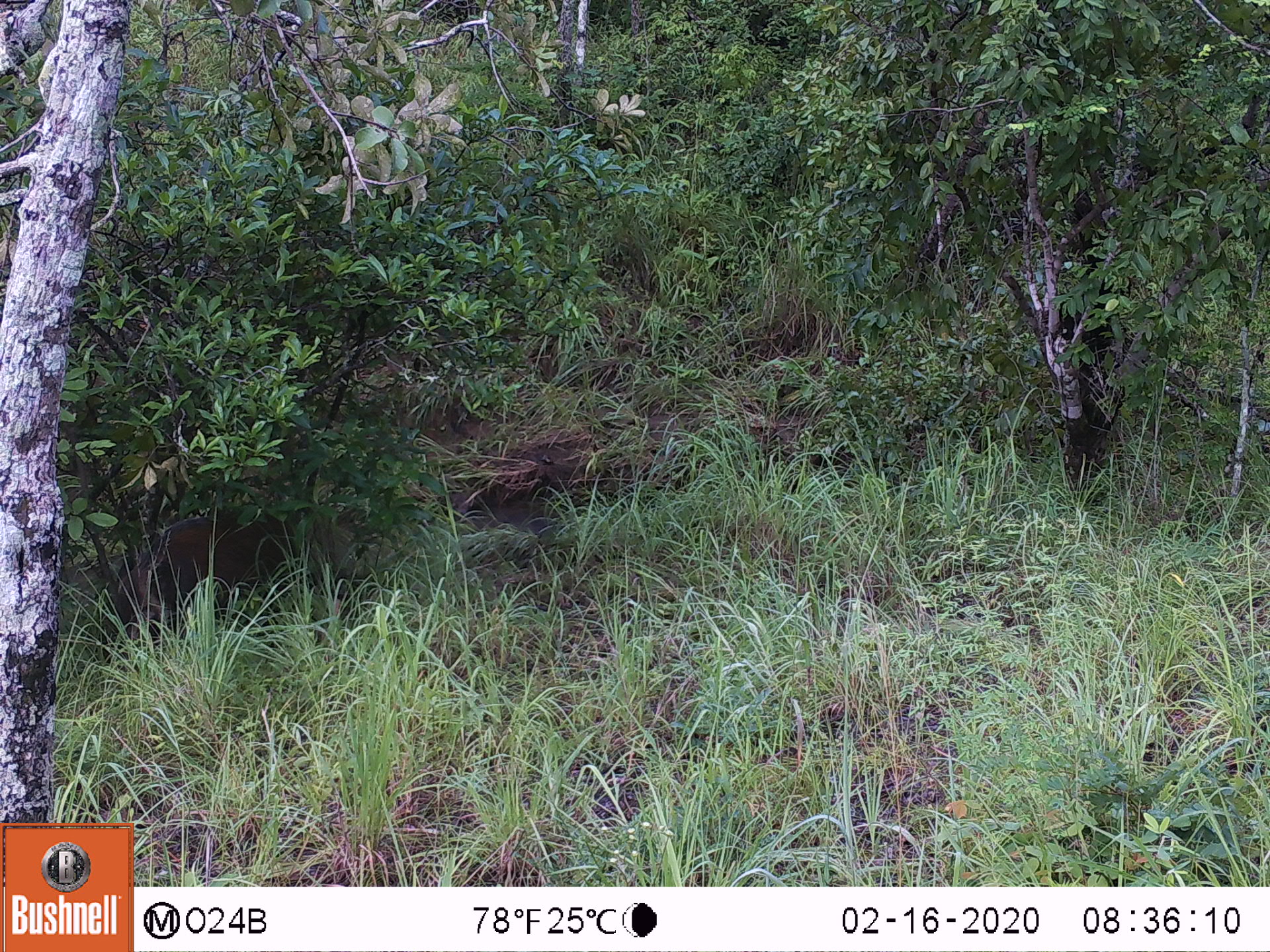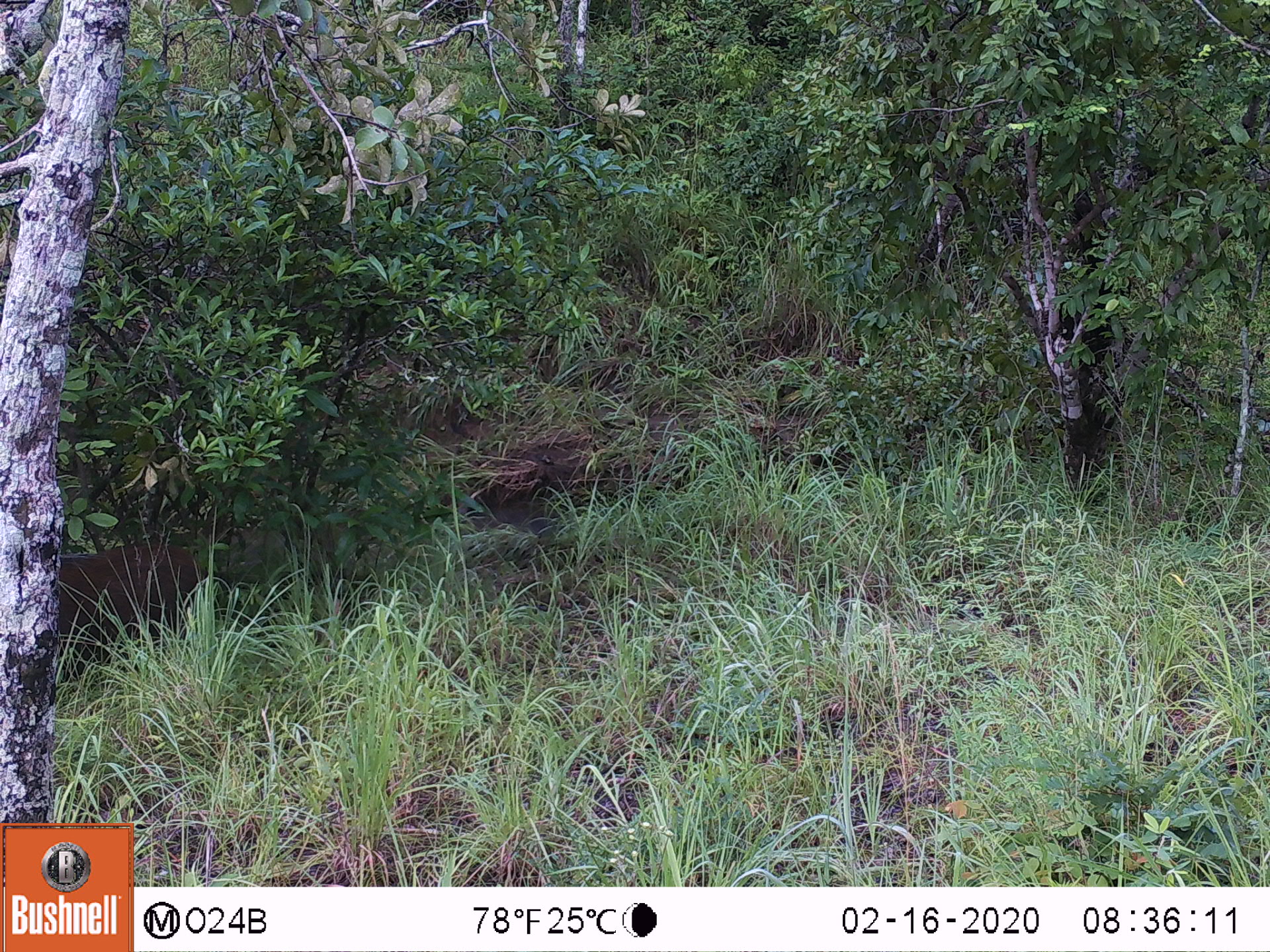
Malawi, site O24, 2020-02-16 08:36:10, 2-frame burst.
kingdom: Animalia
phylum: Chordata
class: Mammalia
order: Artiodactyla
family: Suidae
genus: Potamochoerus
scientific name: Potamochoerus larvatus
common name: bushpig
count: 1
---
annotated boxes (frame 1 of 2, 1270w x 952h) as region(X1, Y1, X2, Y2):
bushpig: region(110, 505, 300, 651)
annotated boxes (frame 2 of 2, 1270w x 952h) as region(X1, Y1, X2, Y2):
bushpig: region(58, 539, 200, 667)